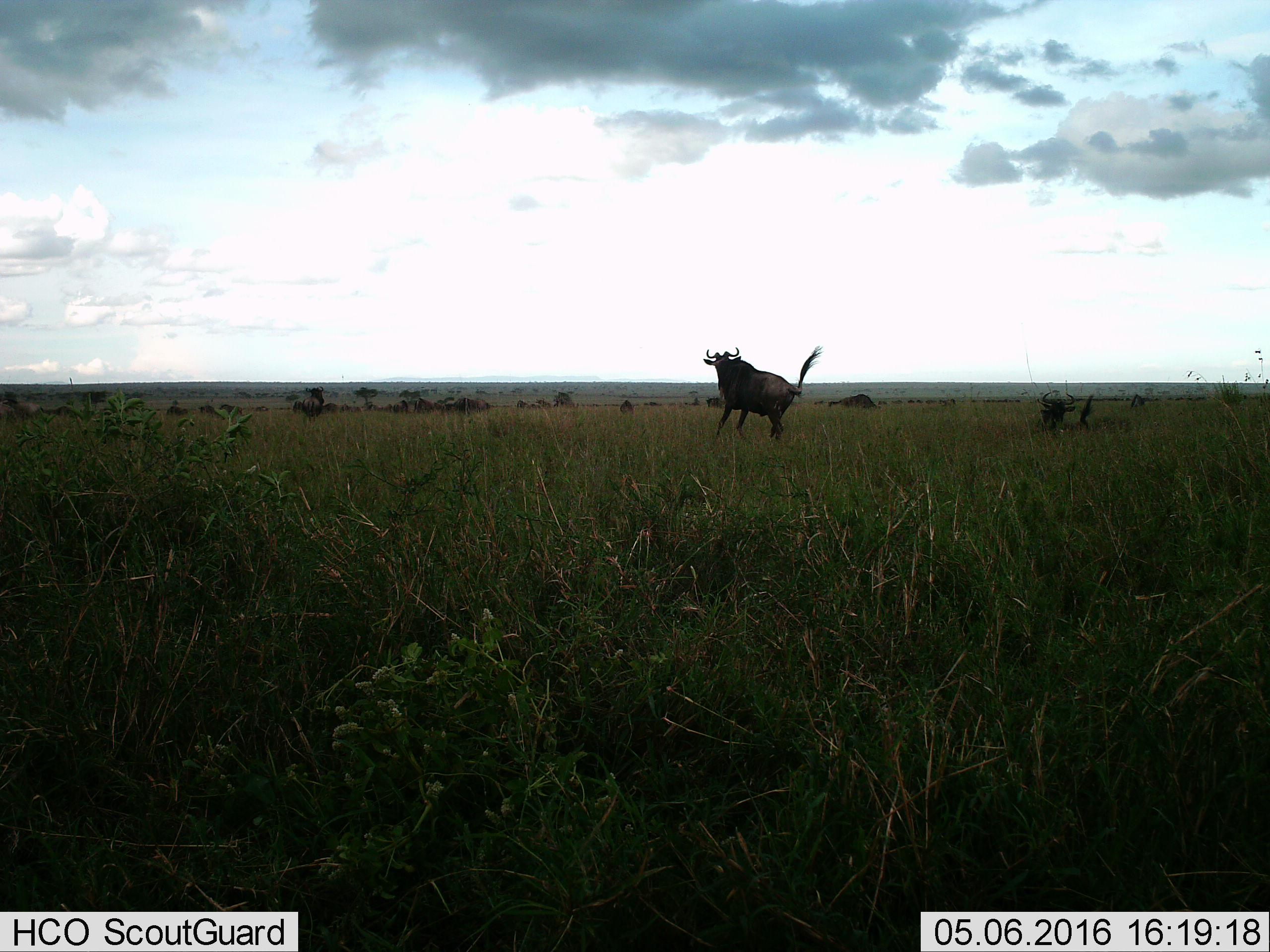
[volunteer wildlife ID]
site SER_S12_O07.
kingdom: Animalia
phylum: Chordata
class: Mammalia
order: Artiodactyla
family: Bovidae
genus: Connochaetes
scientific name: Connochaetes taurinus taurinus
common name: blue wildebeest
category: wildebeestblue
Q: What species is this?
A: Wildebeestblue (blue wildebeest) (Connochaetes taurinus taurinus).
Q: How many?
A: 11-50.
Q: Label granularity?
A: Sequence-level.